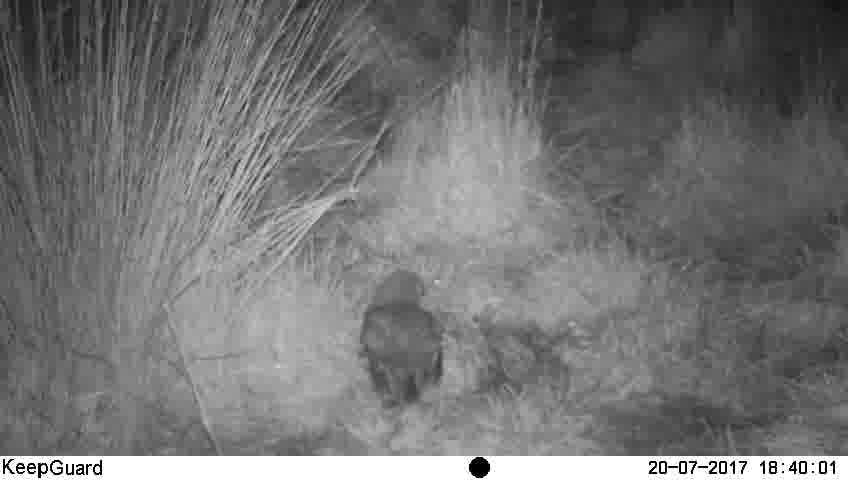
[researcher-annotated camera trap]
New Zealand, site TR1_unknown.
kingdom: Animalia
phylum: Chordata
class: Aves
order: Strigiformes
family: Strigidae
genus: Ninox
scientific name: Ninox novaeseelandiae novaeseelandiae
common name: morepork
Morepork (Ninox novaeseelandiae novaeseelandiae).